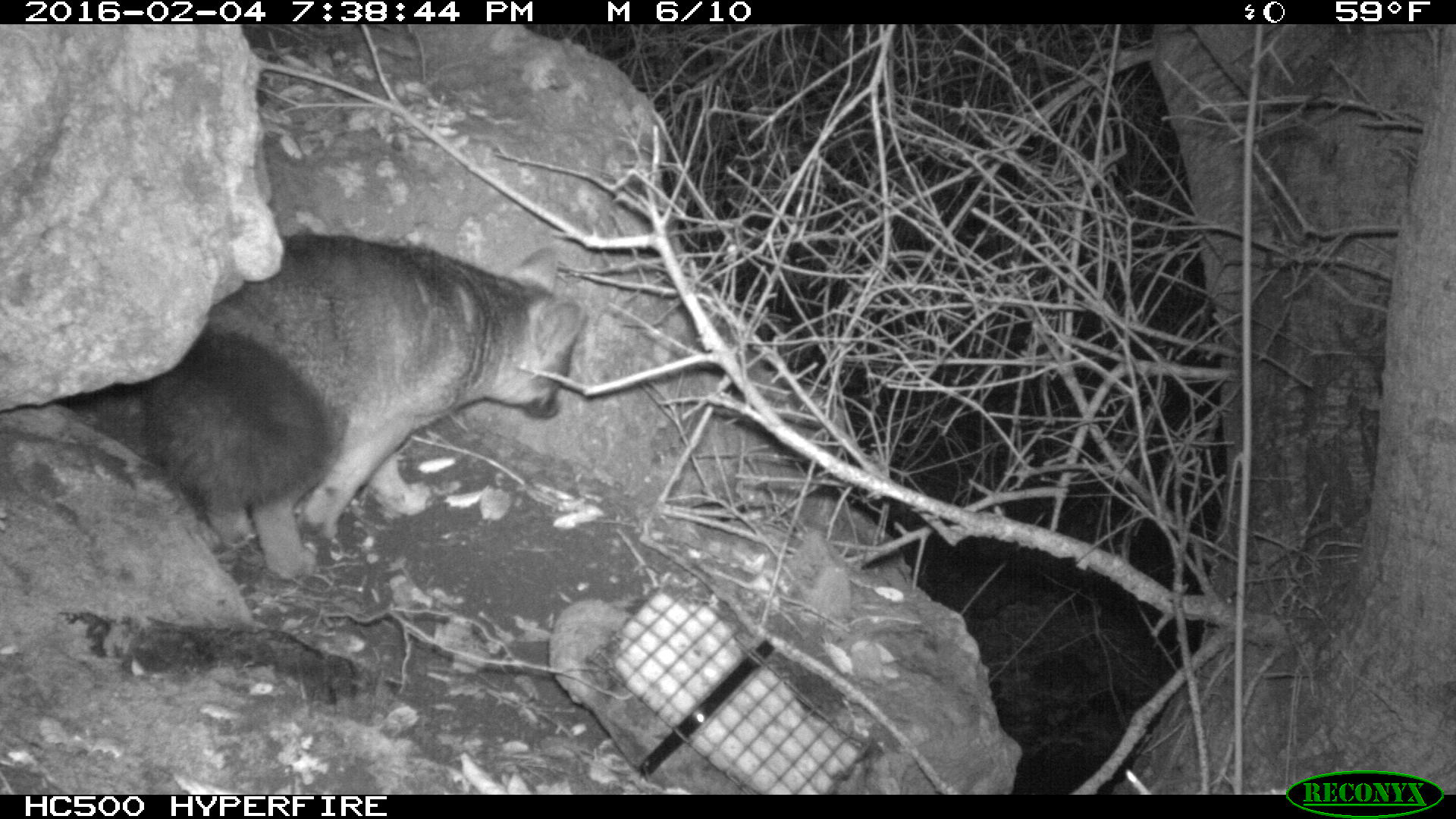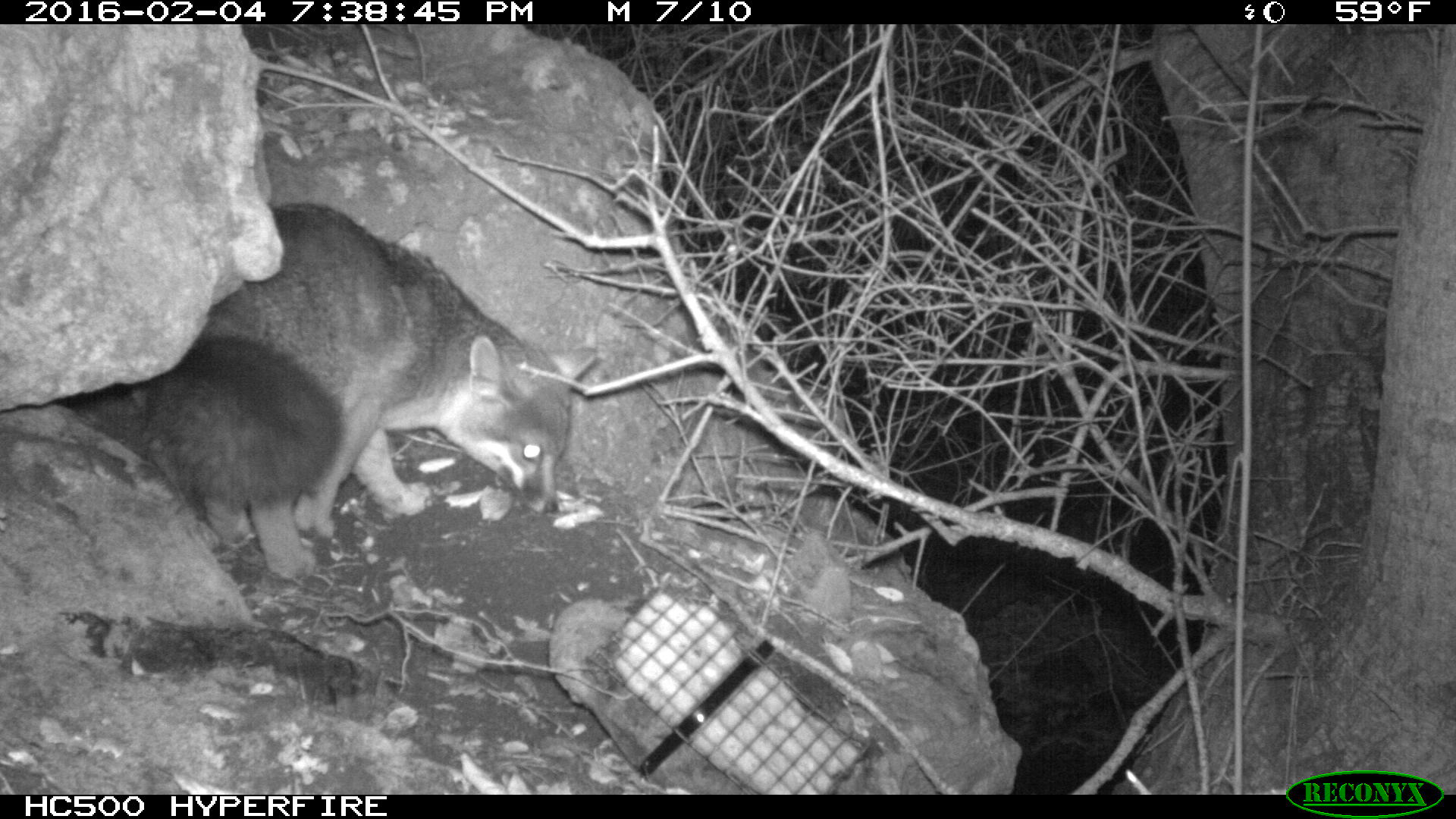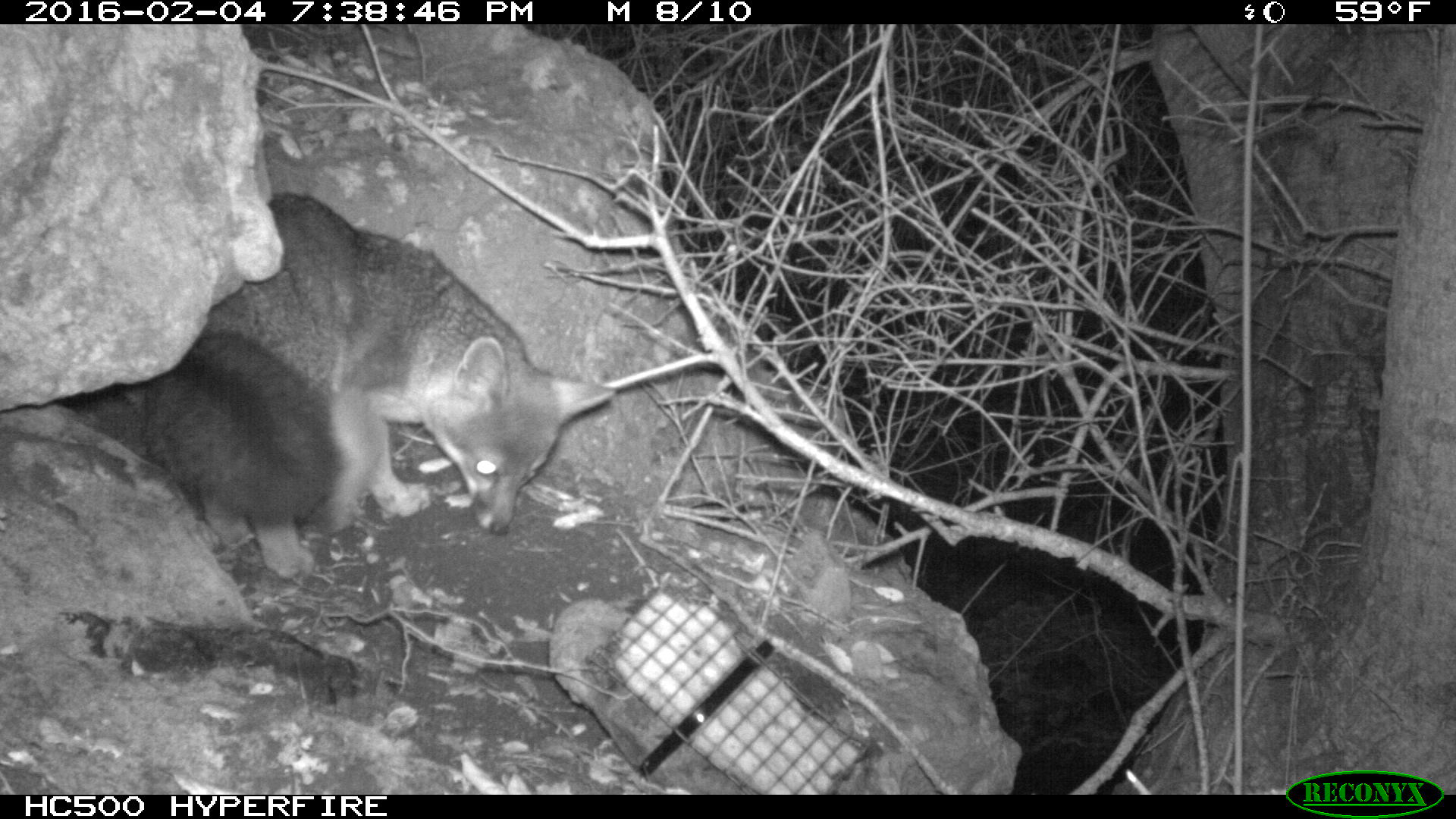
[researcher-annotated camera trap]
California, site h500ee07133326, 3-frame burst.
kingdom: Animalia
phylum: Chordata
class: Mammalia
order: Carnivora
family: Canidae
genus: Urocyon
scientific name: Urocyon littoralis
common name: island fox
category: fox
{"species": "fox (island fox) (Urocyon littoralis)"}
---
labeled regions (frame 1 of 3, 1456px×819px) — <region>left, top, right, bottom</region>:
fox: <region>142, 235, 588, 581</region>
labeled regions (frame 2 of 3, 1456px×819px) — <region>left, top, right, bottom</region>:
fox: <region>142, 202, 596, 579</region>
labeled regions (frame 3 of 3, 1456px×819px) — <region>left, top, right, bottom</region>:
fox: <region>77, 192, 616, 582</region>